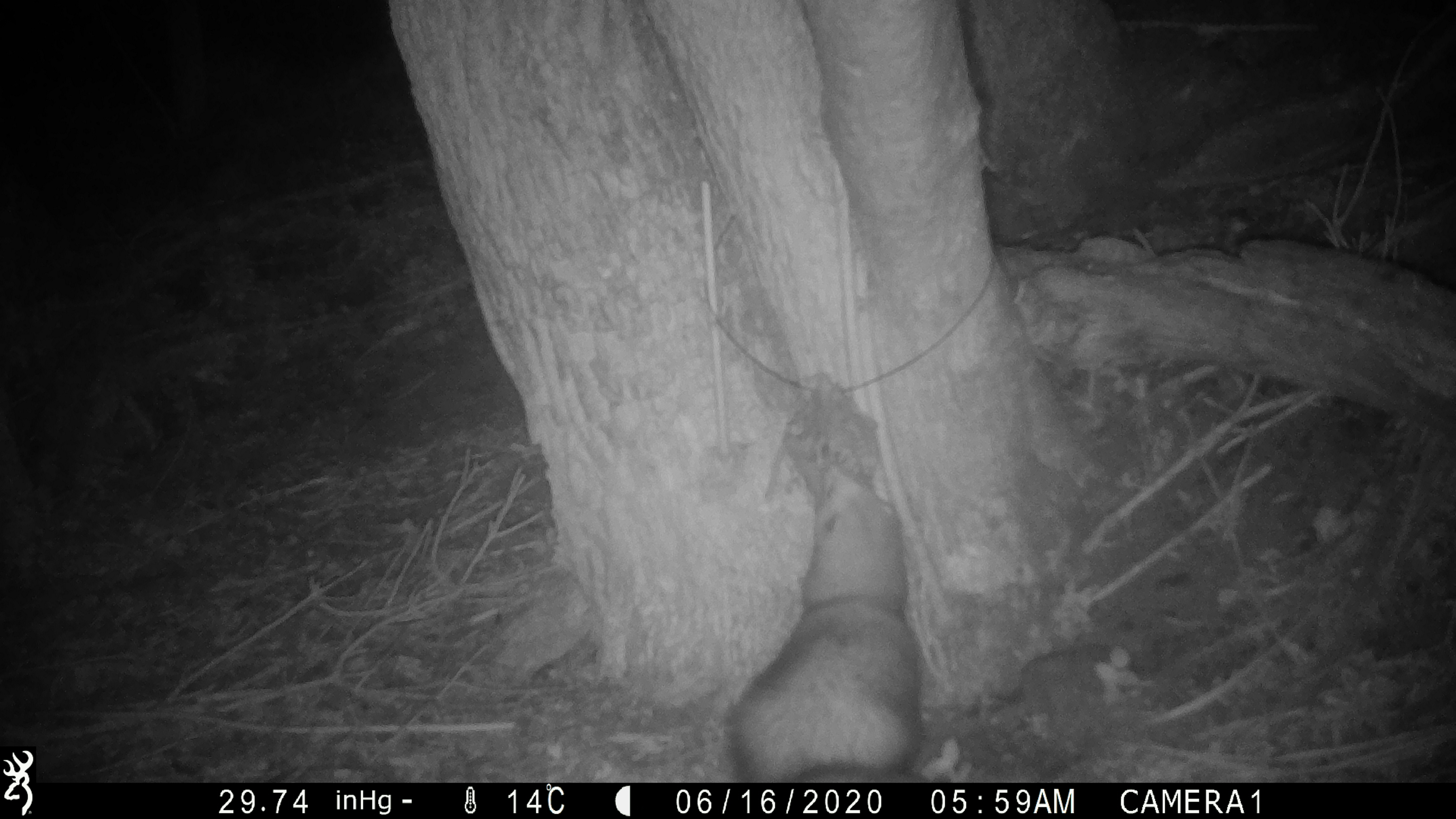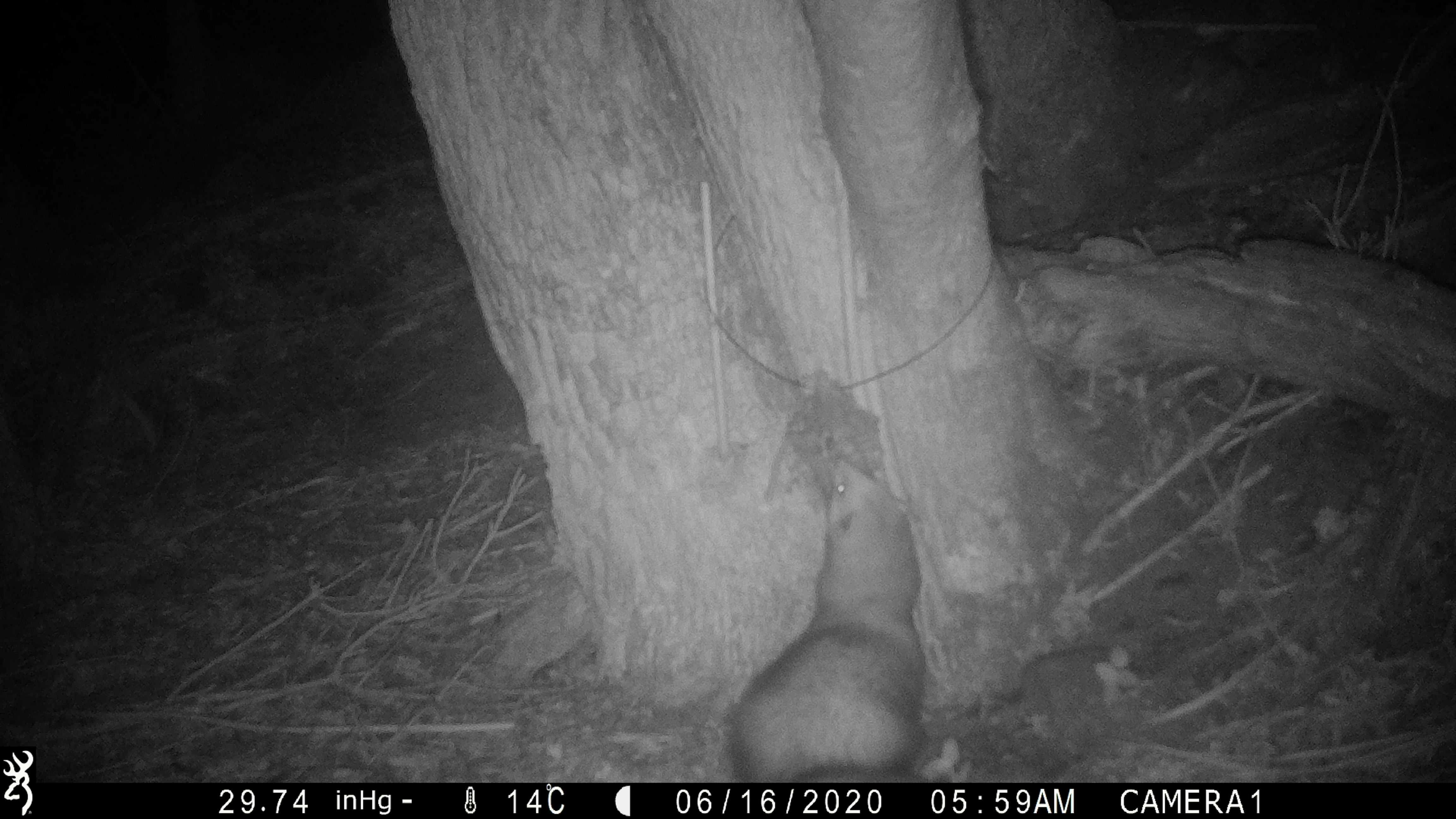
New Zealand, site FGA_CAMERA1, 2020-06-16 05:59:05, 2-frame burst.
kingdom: Animalia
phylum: Chordata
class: Mammalia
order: Carnivora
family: Mustelidae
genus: Mustela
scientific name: Mustela furo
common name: ferret